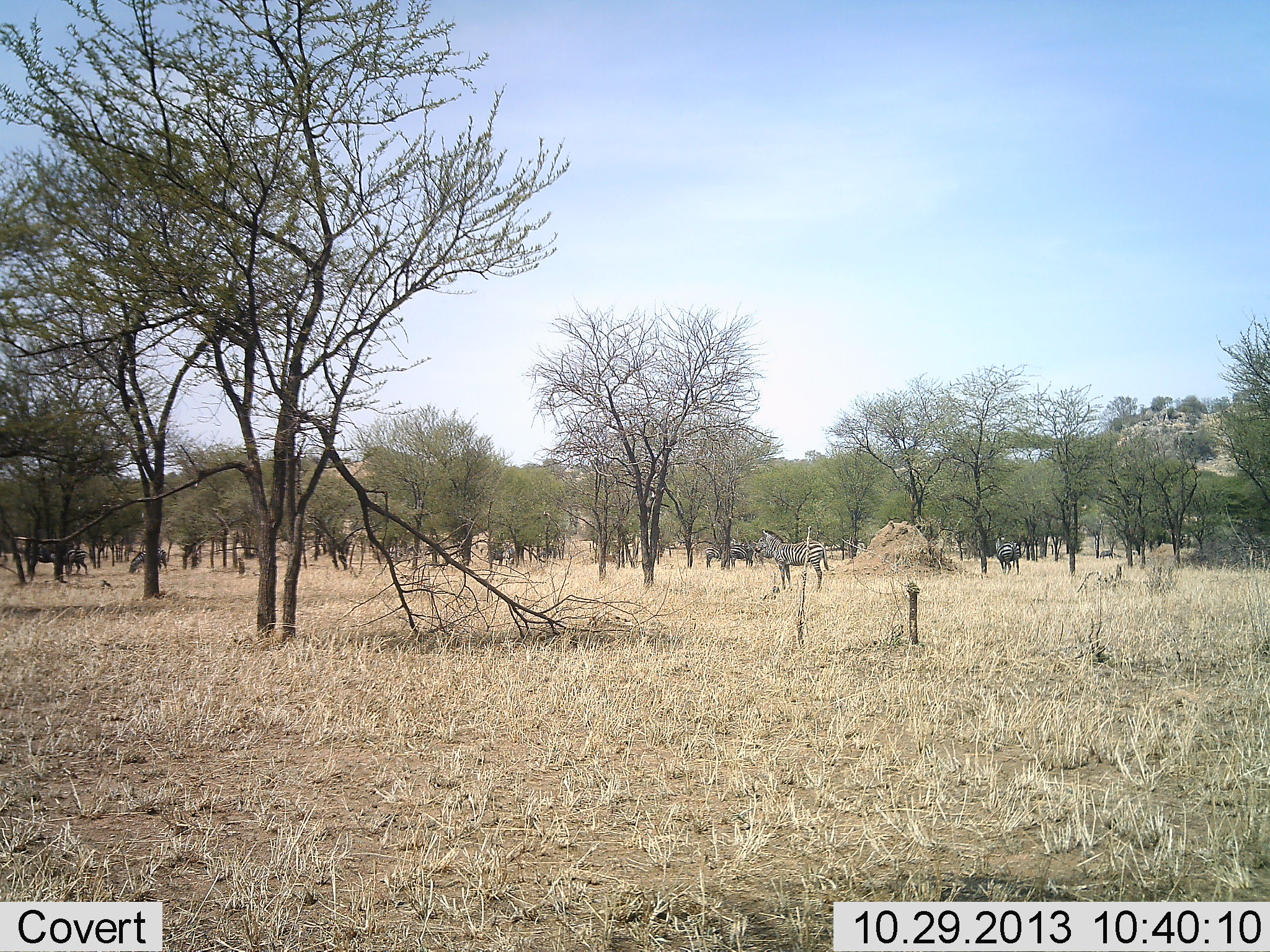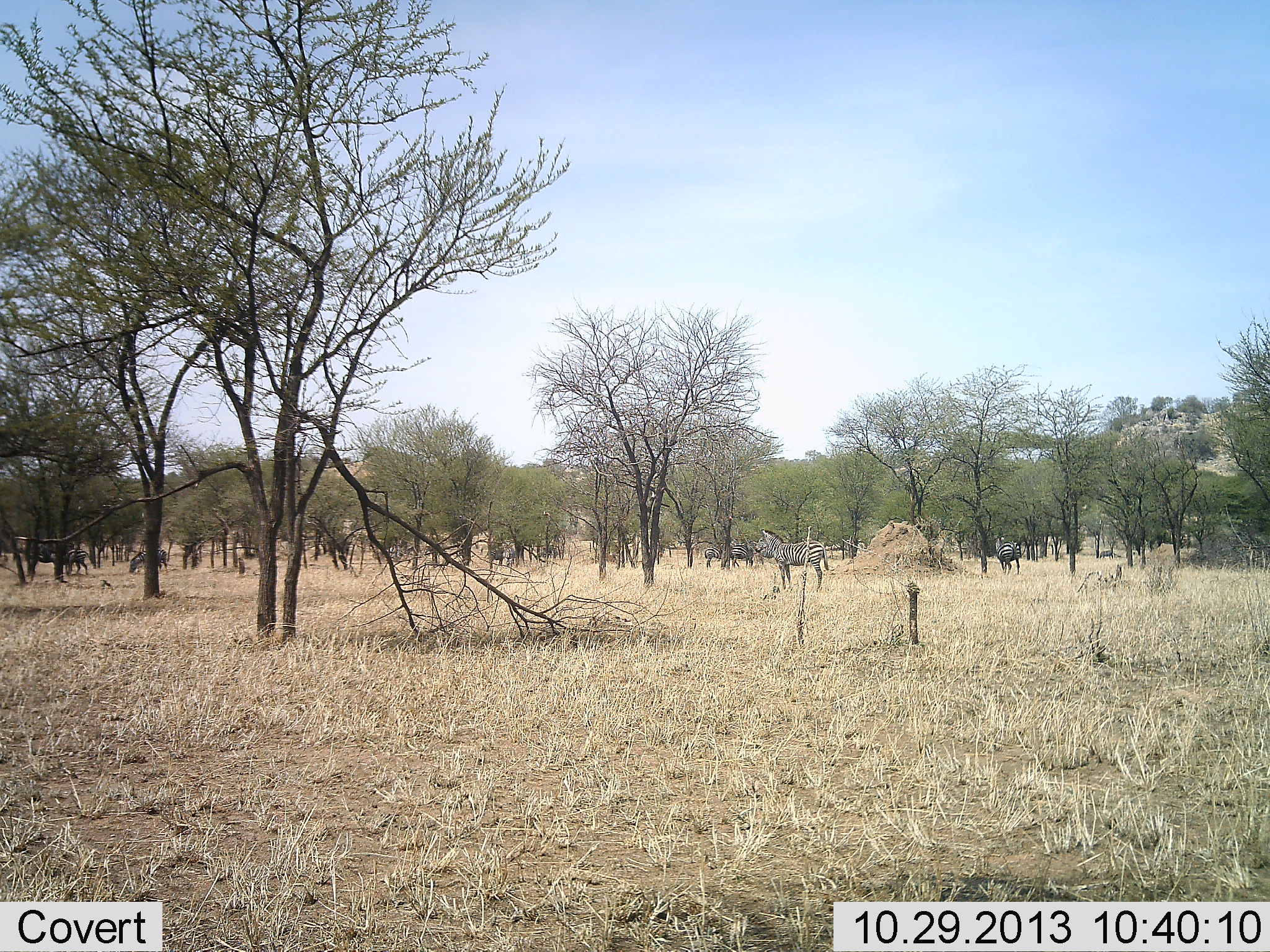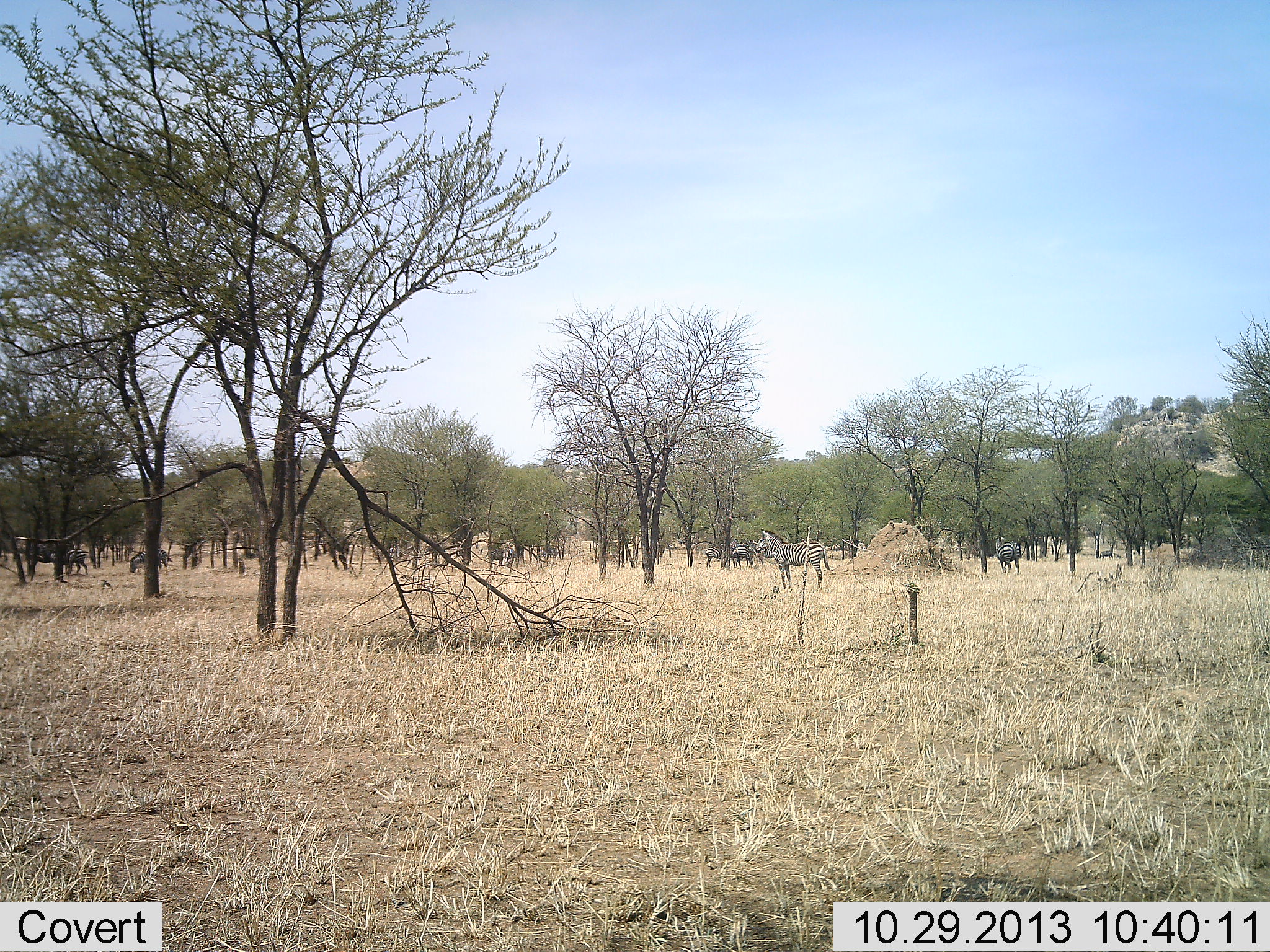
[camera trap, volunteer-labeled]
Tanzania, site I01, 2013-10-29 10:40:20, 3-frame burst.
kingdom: Animalia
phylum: Chordata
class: Mammalia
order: Perissodactyla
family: Equidae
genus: Equus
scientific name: Equus quagga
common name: plains zebra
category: zebra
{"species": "zebra (plains zebra) (Equus quagga)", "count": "6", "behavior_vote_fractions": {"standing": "92%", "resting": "0%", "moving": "0%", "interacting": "0%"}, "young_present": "0%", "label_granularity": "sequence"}